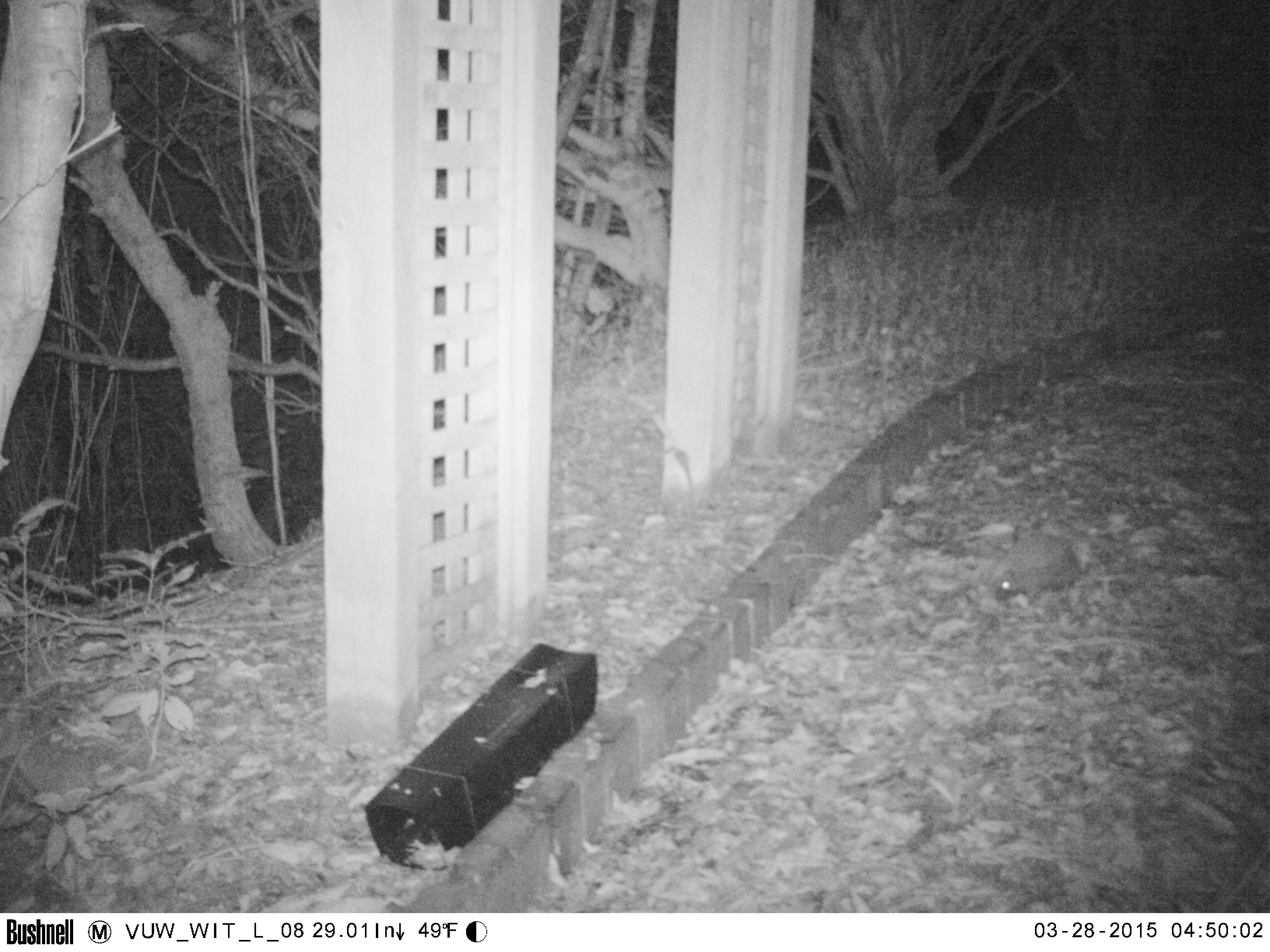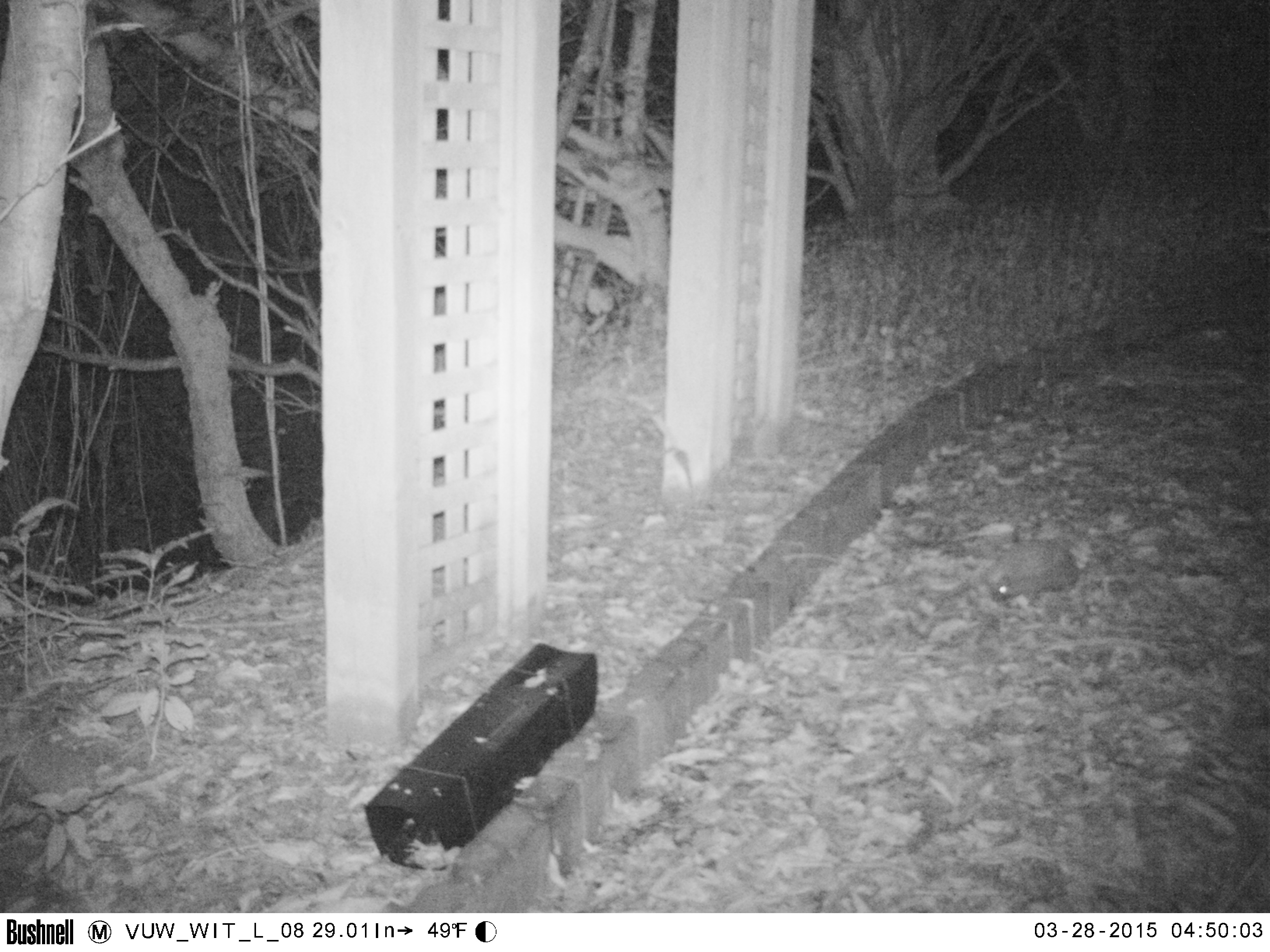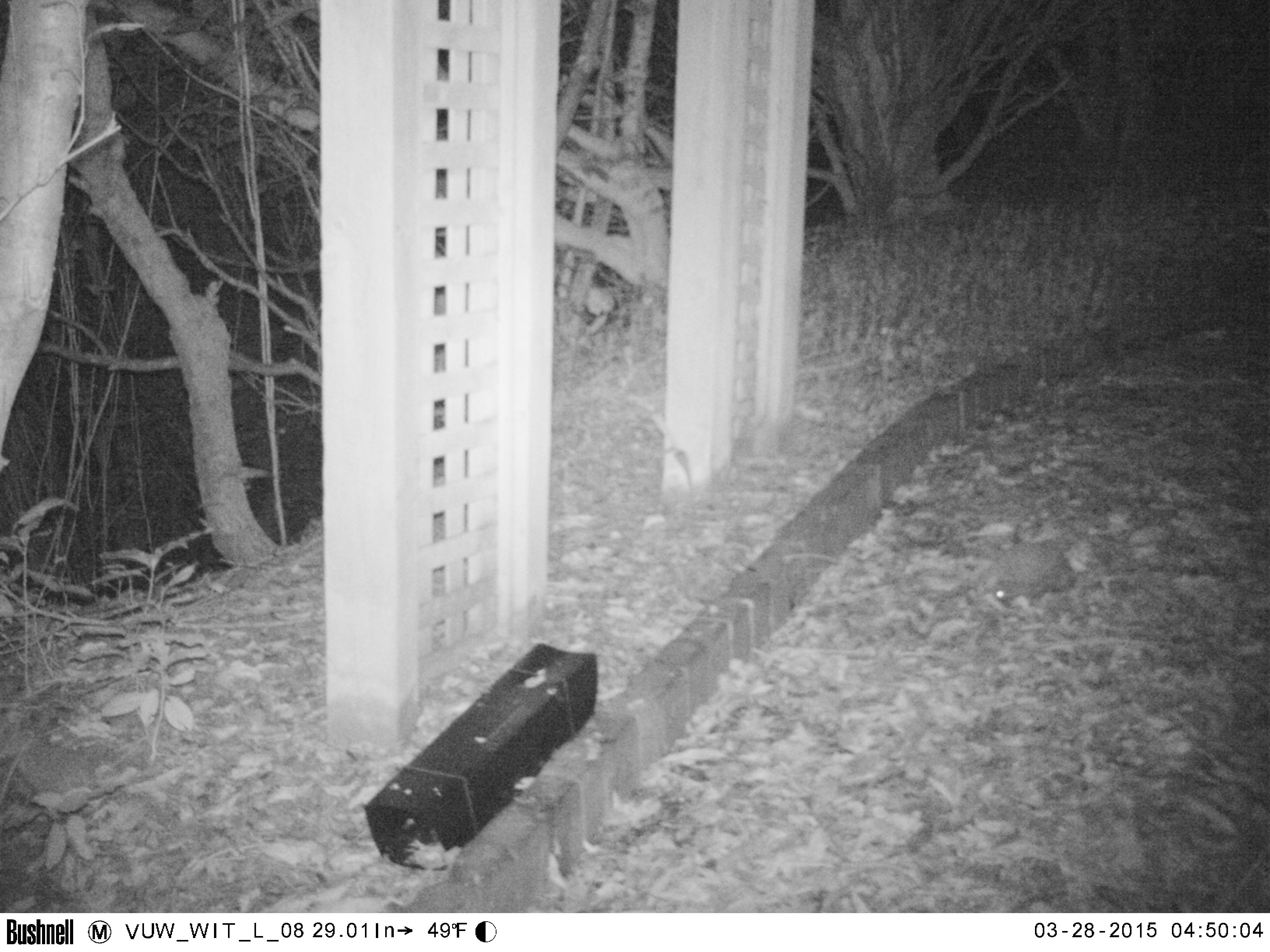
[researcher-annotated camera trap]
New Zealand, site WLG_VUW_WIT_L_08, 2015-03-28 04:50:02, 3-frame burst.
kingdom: Animalia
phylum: Chordata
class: Mammalia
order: Eulipotyphla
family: Erinaceidae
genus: Erinaceus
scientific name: Erinaceus europaeus europaeus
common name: european hedgehog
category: hedgehog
Hedgehog (european hedgehog) (Erinaceus europaeus europaeus).